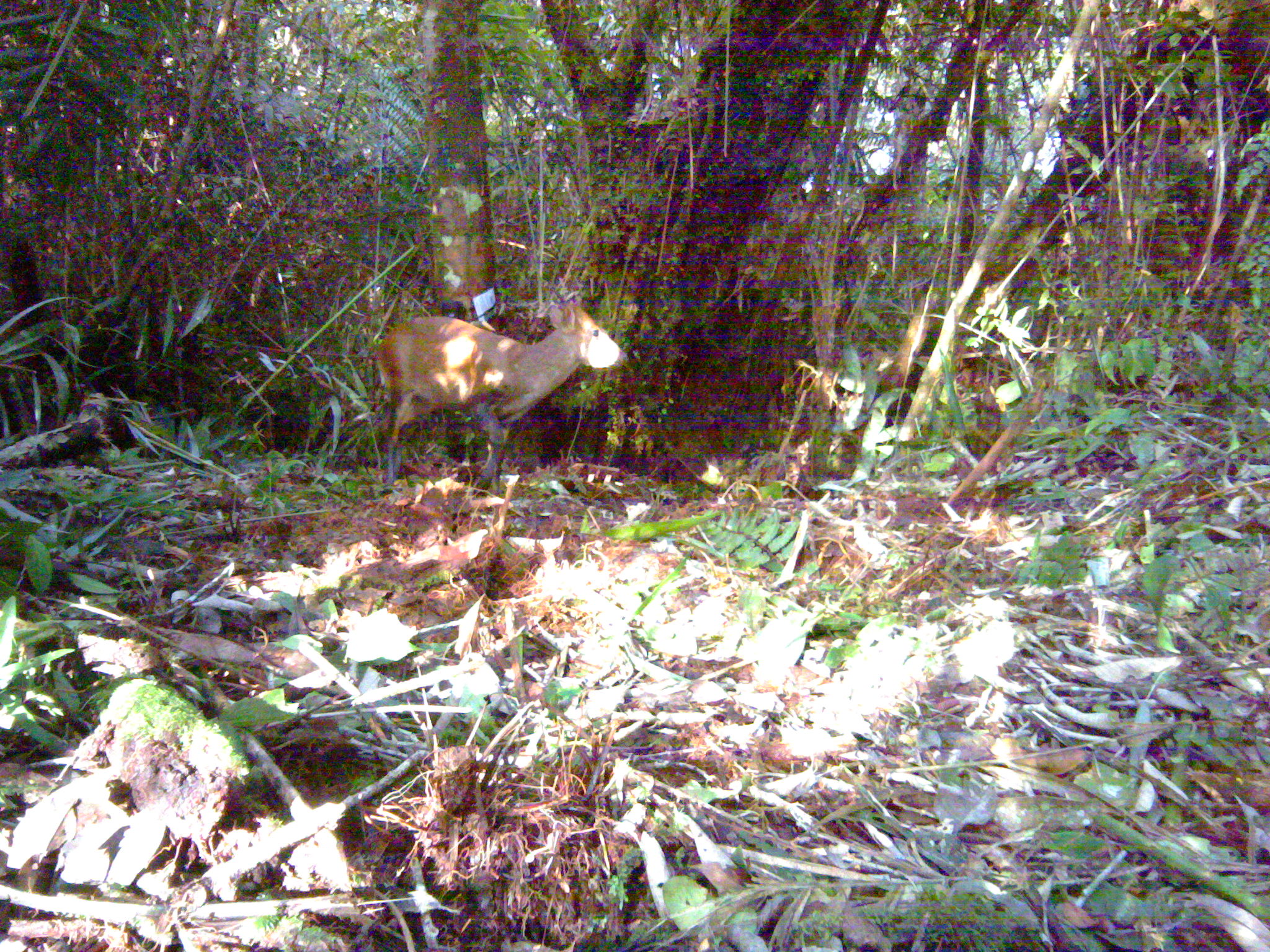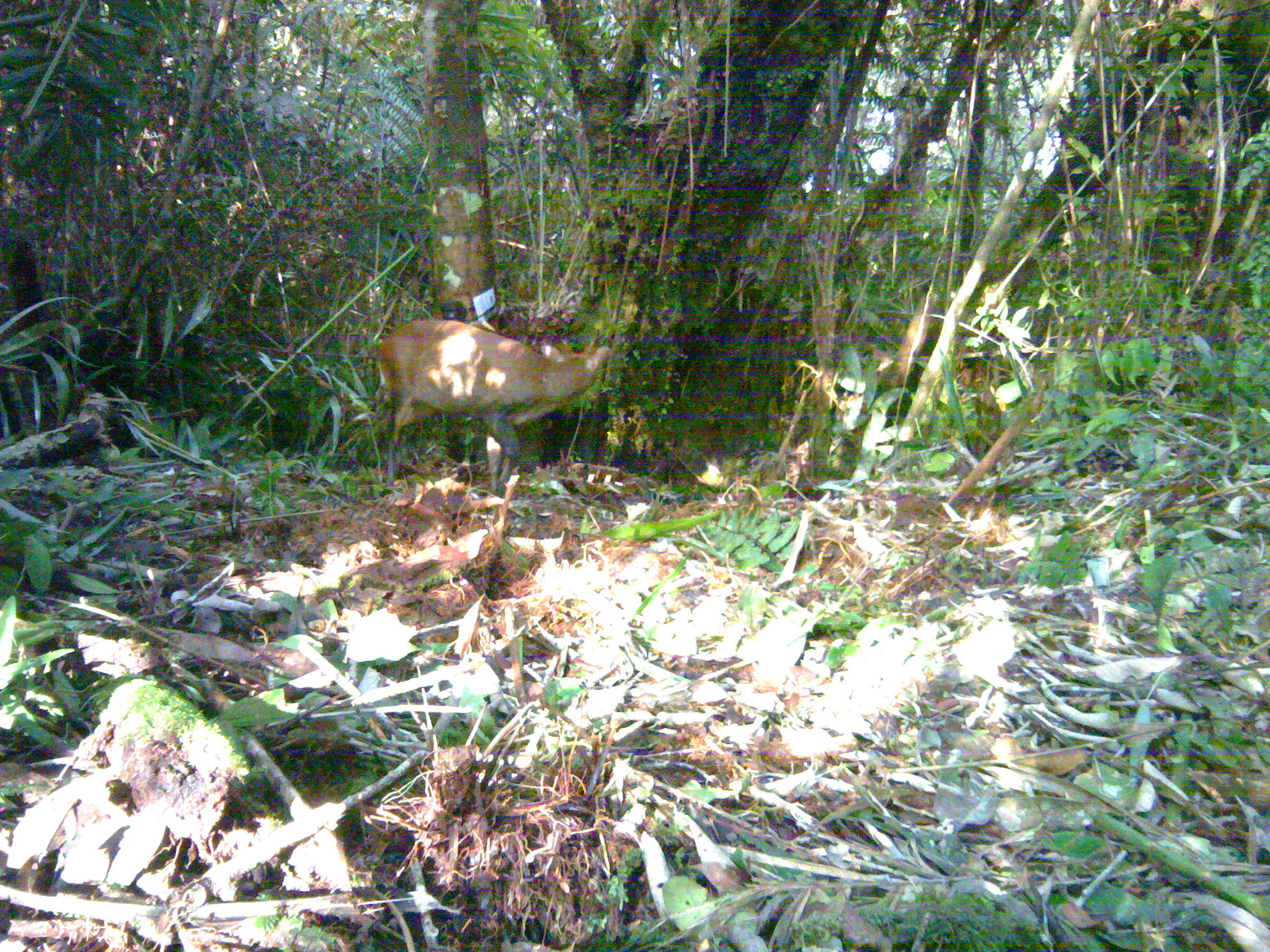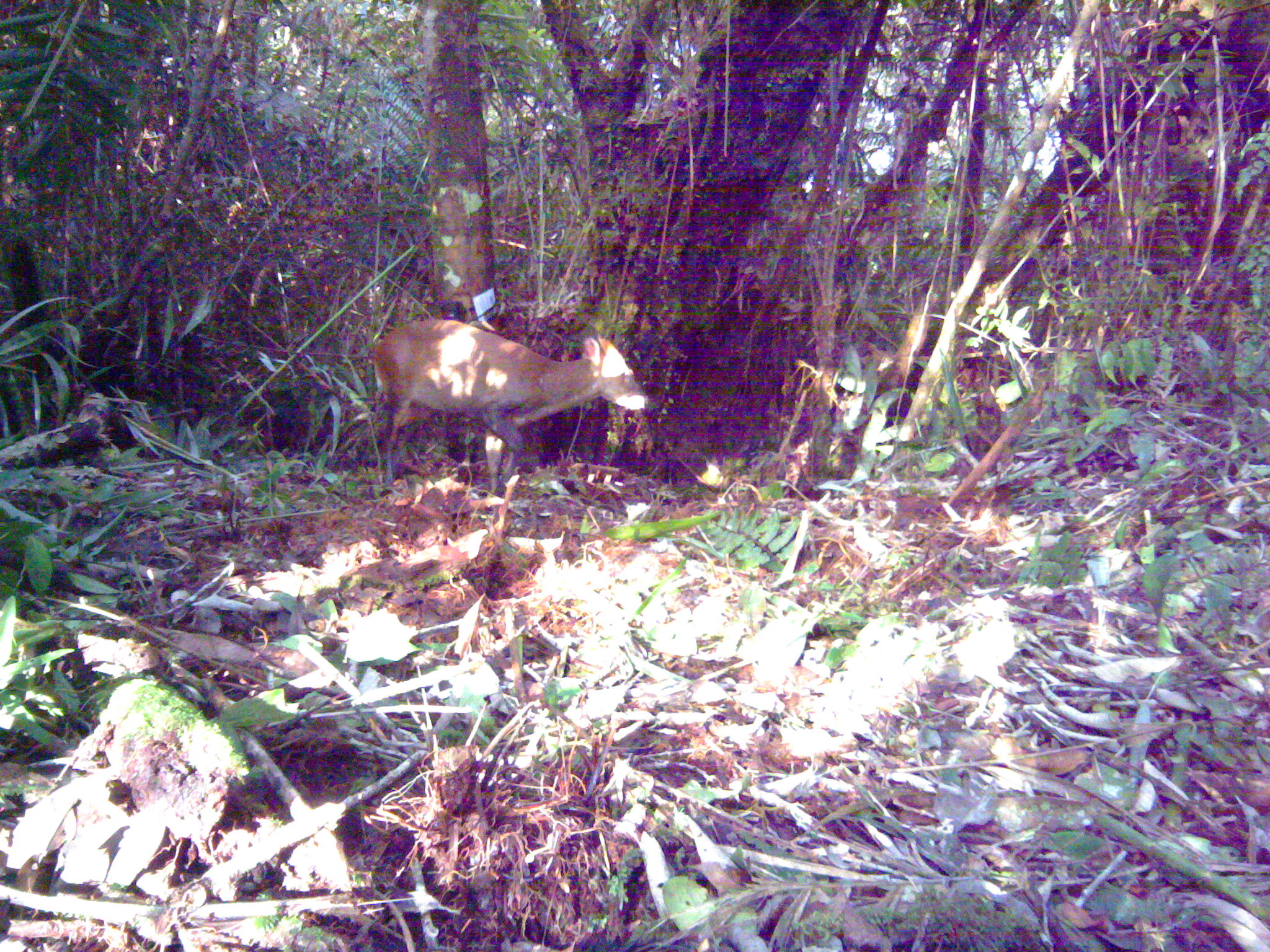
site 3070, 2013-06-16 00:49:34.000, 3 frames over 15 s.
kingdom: Animalia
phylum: Chordata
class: Mammalia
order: Artiodactyla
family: Cervidae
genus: Muntiacus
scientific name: Muntiacus muntjak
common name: southern red muntjac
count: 1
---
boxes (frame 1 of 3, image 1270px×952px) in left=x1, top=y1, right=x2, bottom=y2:
muntiacus muntjak: left=375, top=299, right=628, bottom=496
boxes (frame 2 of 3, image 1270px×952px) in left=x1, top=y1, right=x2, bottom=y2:
muntiacus muntjak: left=375, top=317, right=612, bottom=498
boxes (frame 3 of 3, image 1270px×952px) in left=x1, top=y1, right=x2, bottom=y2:
muntiacus muntjak: left=372, top=319, right=649, bottom=498